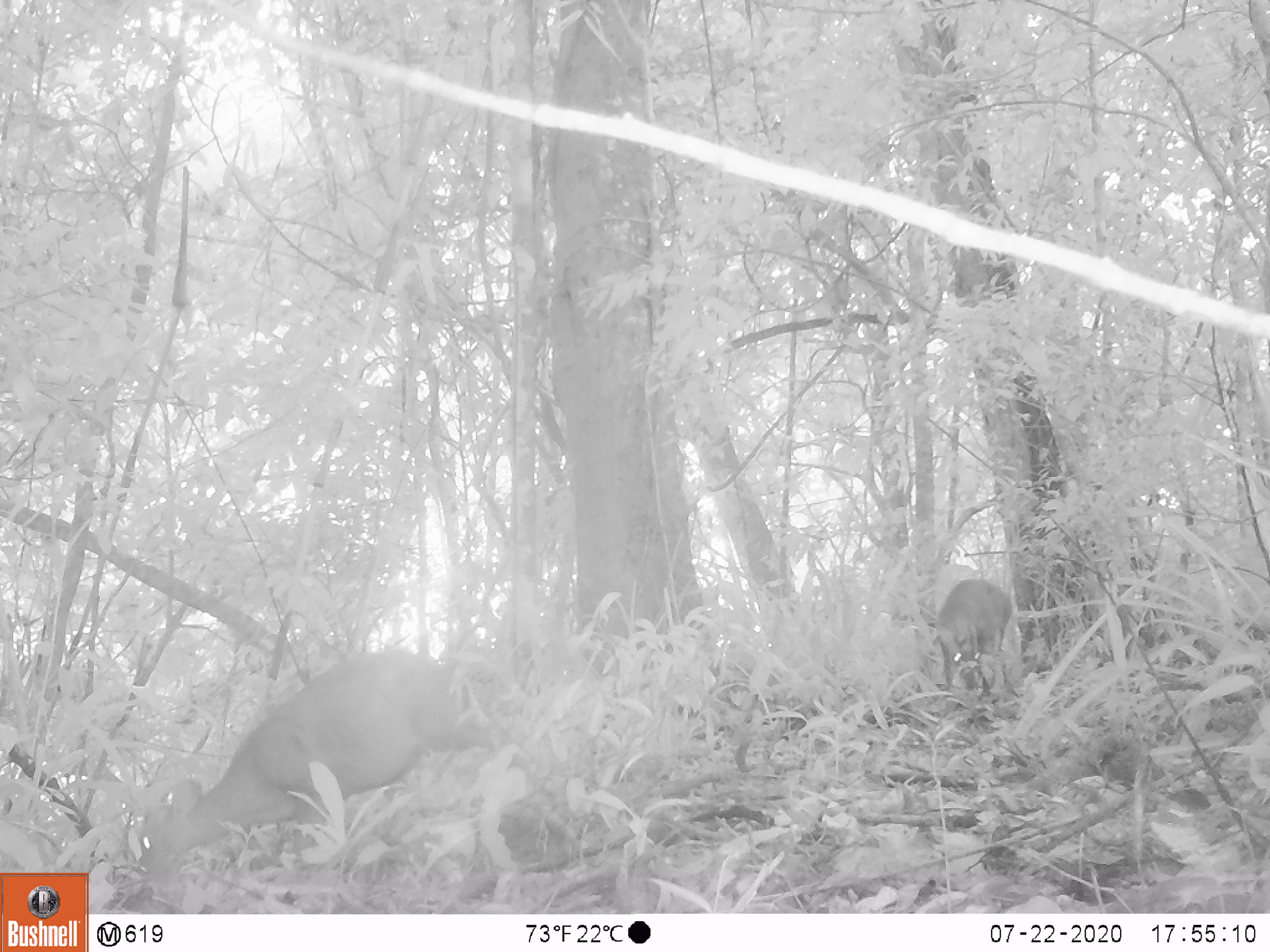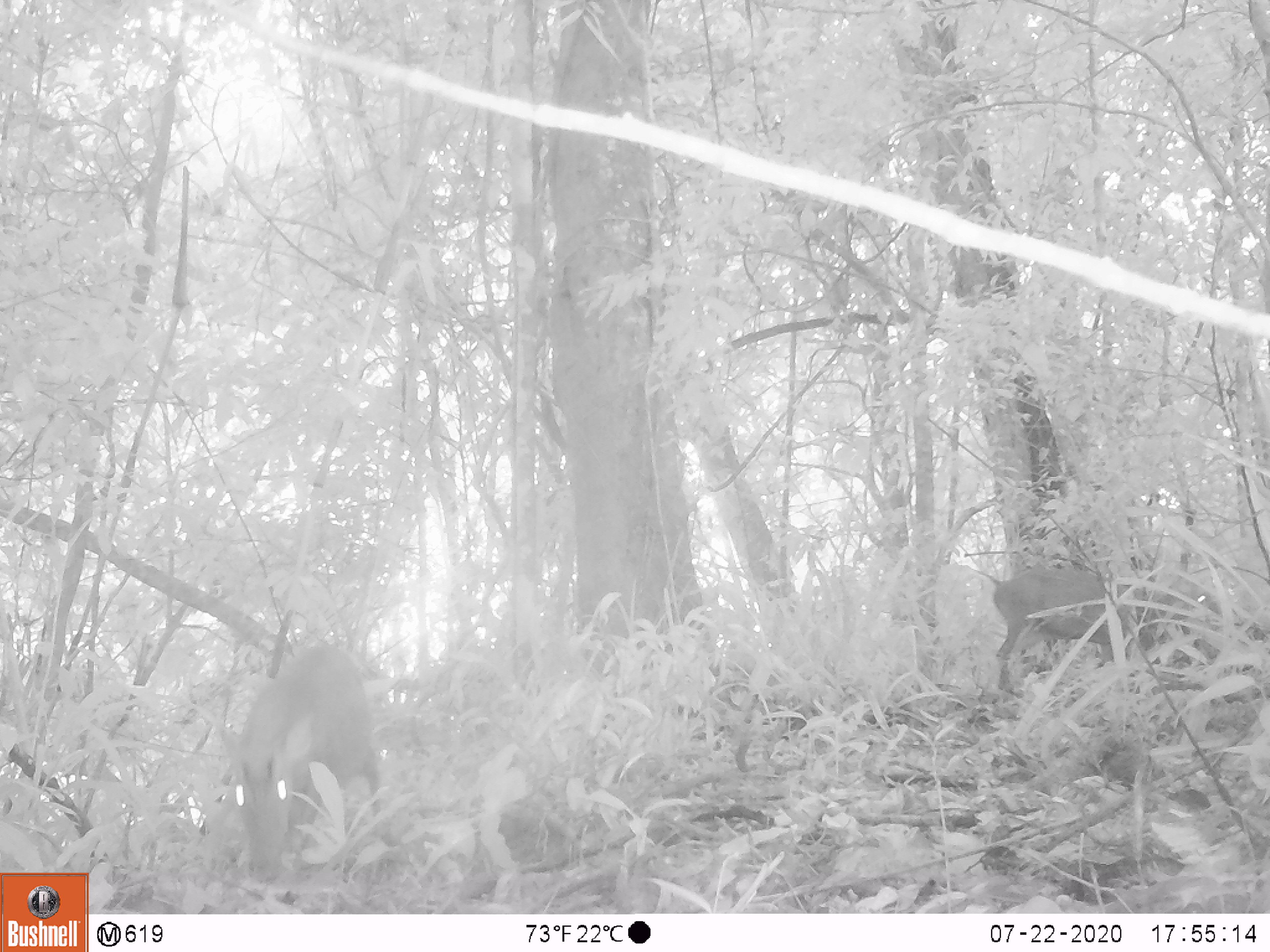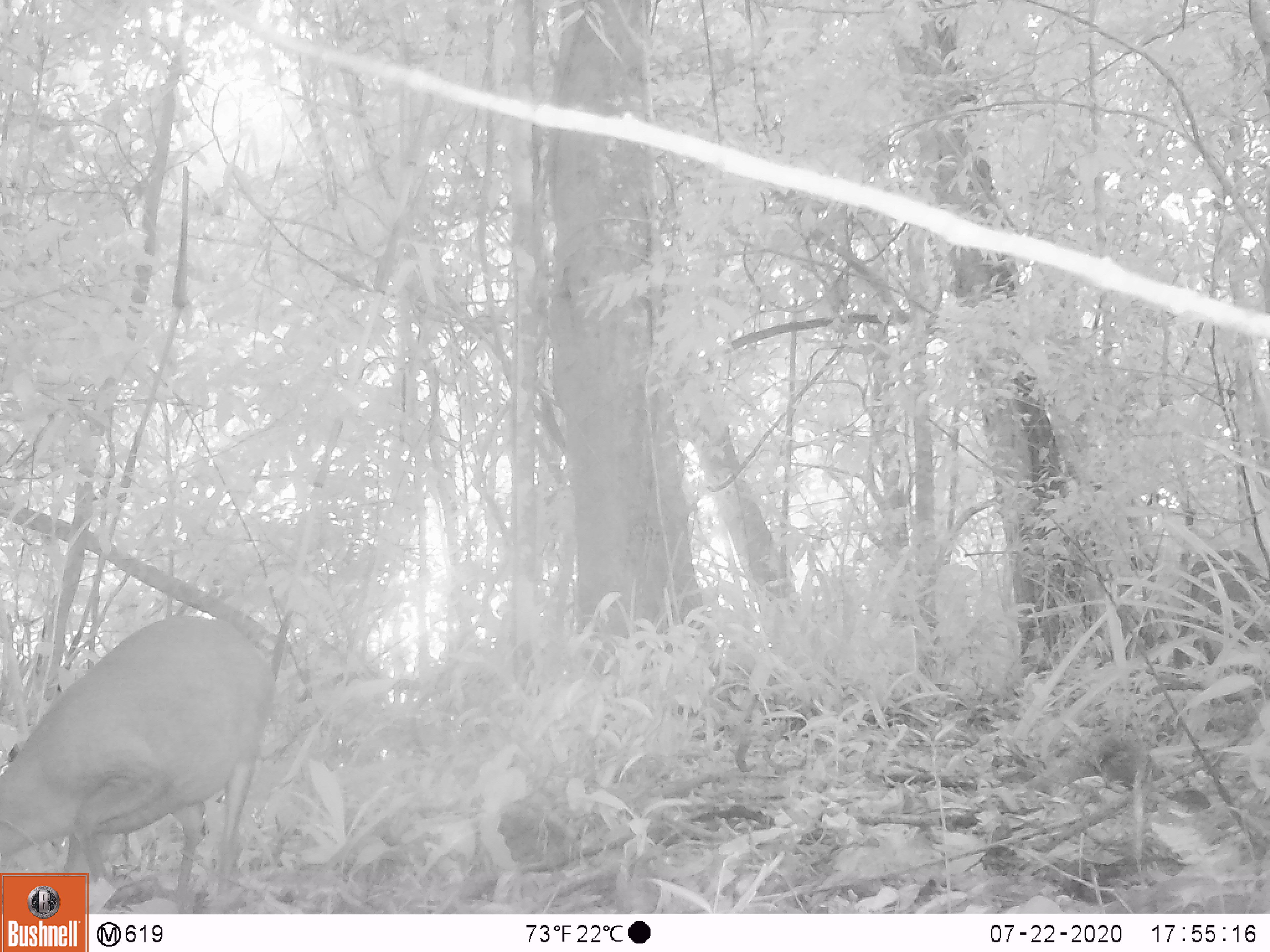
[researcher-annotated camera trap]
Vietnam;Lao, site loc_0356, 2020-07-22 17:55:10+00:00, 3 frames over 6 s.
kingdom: Animalia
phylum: Chordata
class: Mammalia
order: Artiodactyla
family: Cervidae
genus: Muntiacus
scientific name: Muntiacus rooseveltorum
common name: roosevelt's muntjac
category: roosevelts muntjac group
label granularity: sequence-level